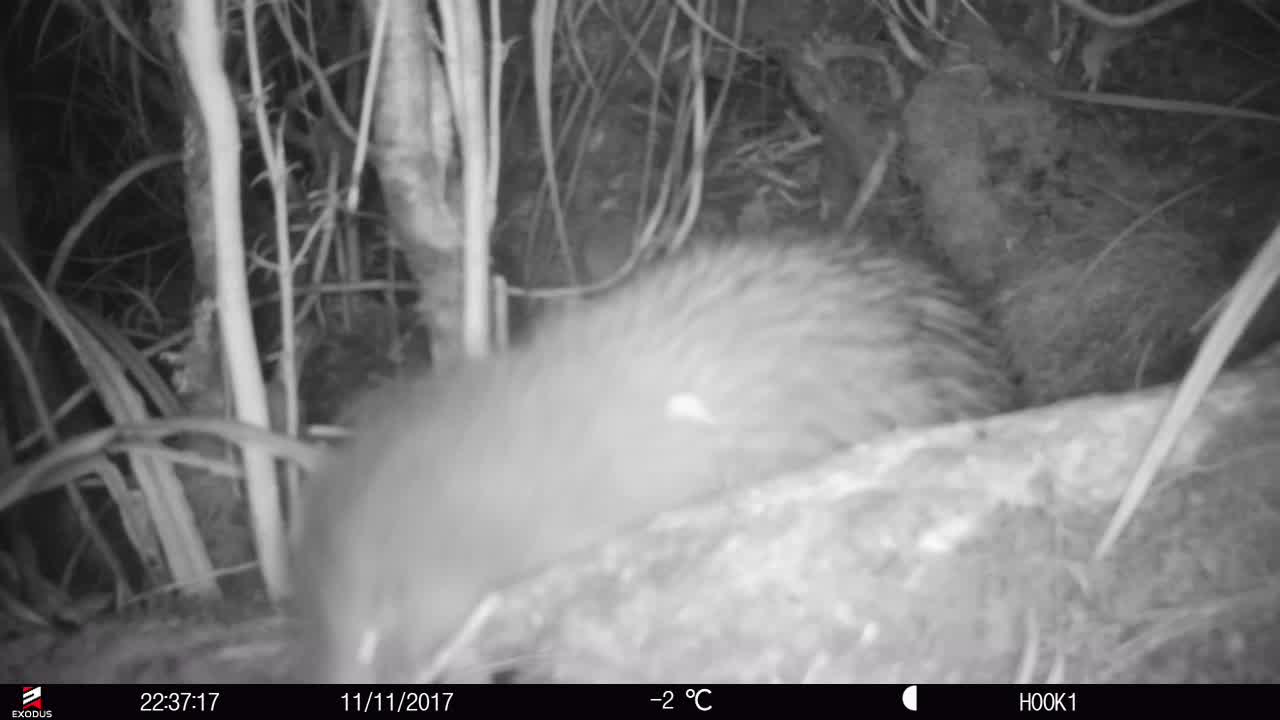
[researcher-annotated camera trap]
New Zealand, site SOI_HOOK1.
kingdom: Animalia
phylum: Chordata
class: Aves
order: Apterygiformes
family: Apterygidae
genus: Apteryx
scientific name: Apteryx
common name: kiwi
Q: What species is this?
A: Kiwi (Apteryx).